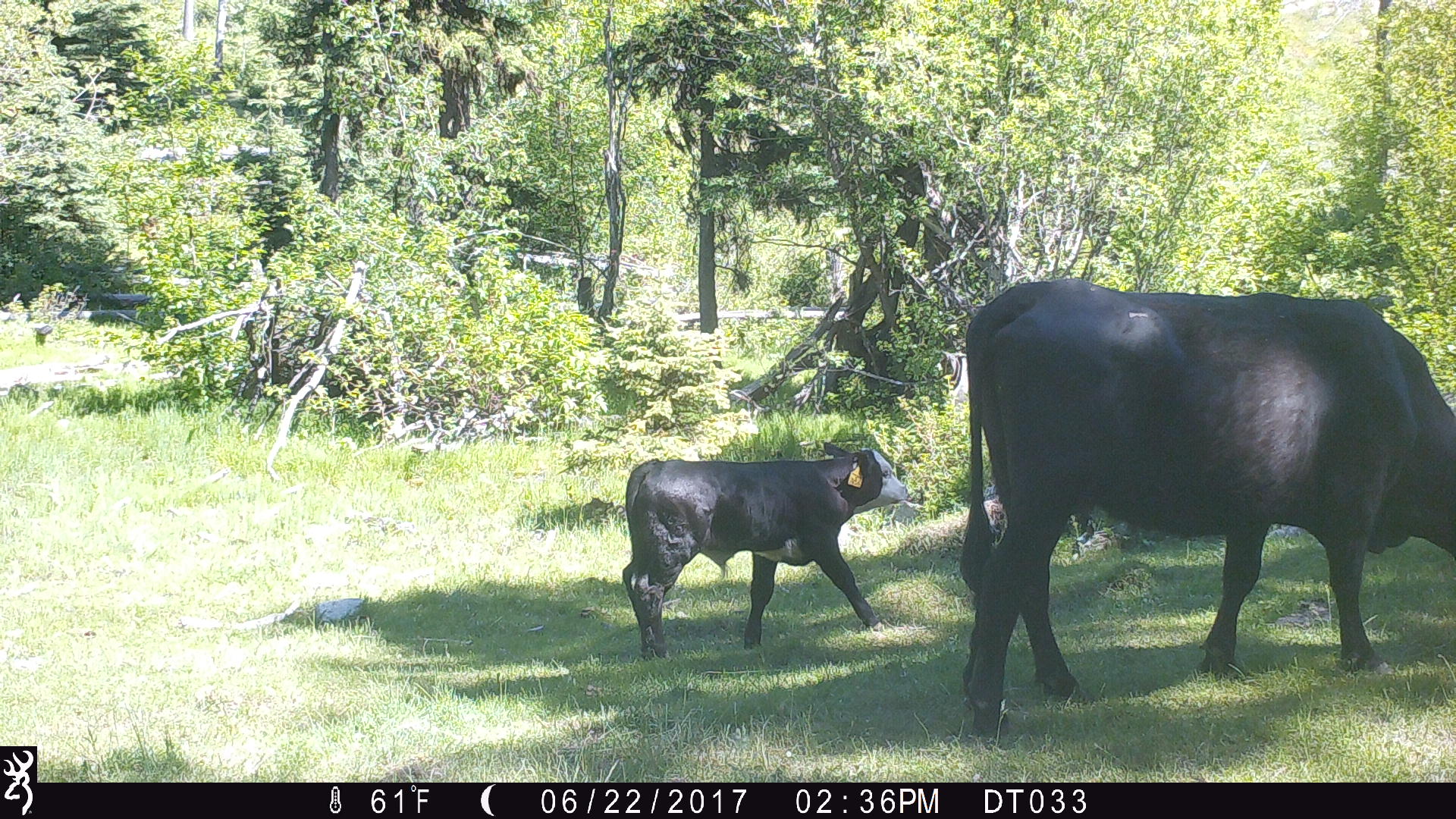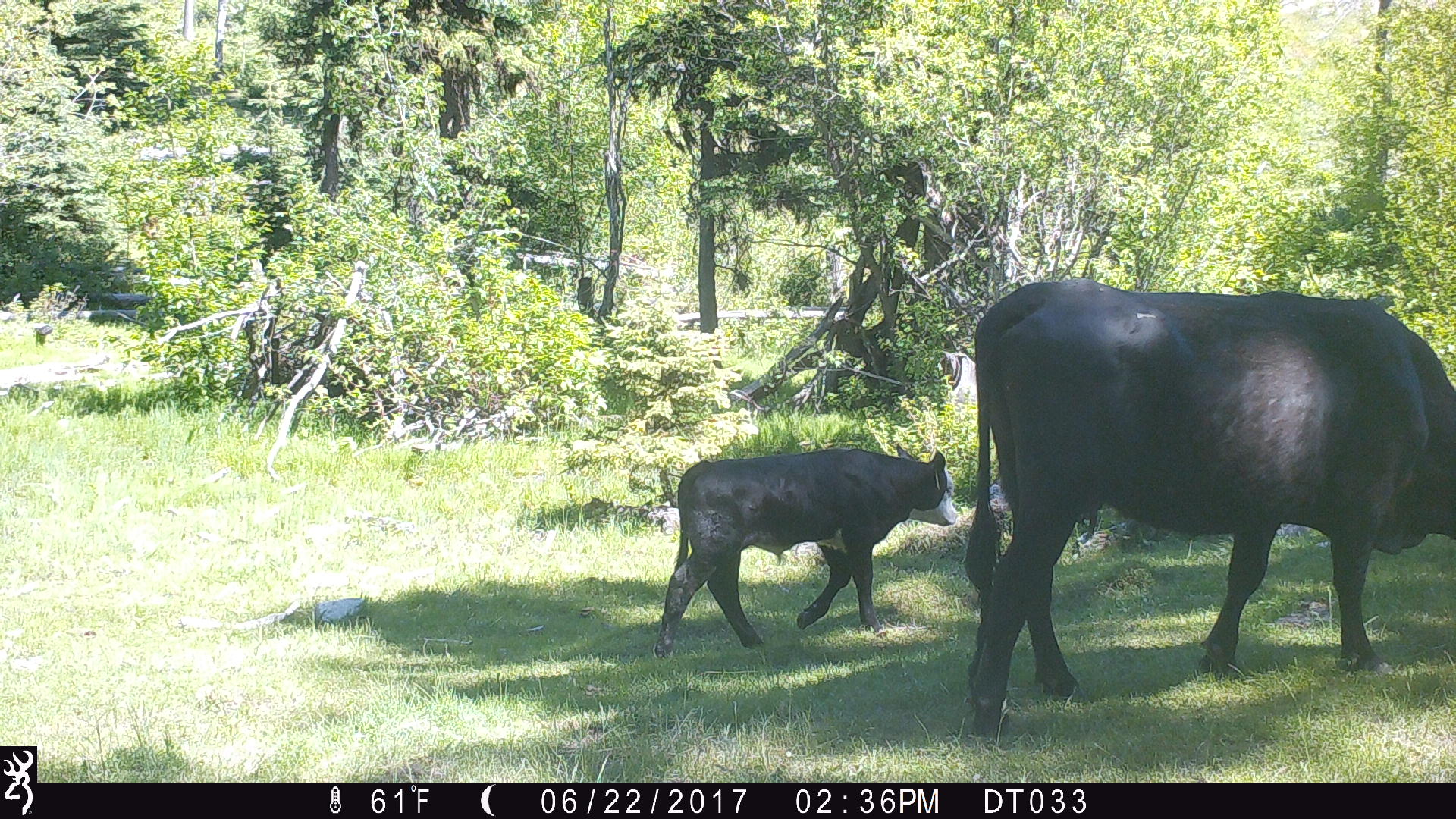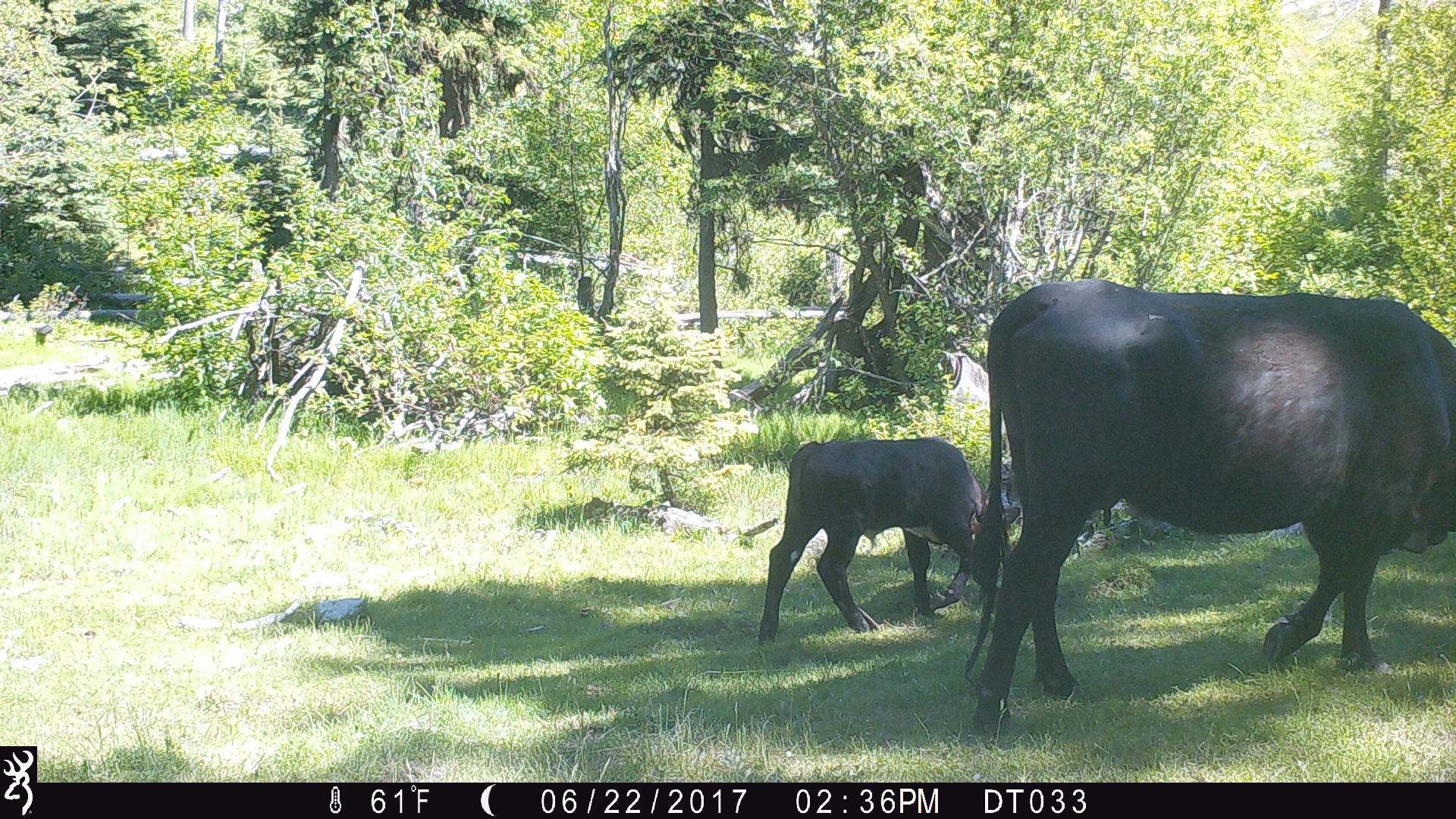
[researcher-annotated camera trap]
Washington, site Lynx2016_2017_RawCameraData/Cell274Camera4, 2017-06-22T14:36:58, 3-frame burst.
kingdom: Animalia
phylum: Chordata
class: Mammalia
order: Artiodactyla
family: Bovidae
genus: Bos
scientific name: Bos taurus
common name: domestic cattle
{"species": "domestic cattle (Bos taurus)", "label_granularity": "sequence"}